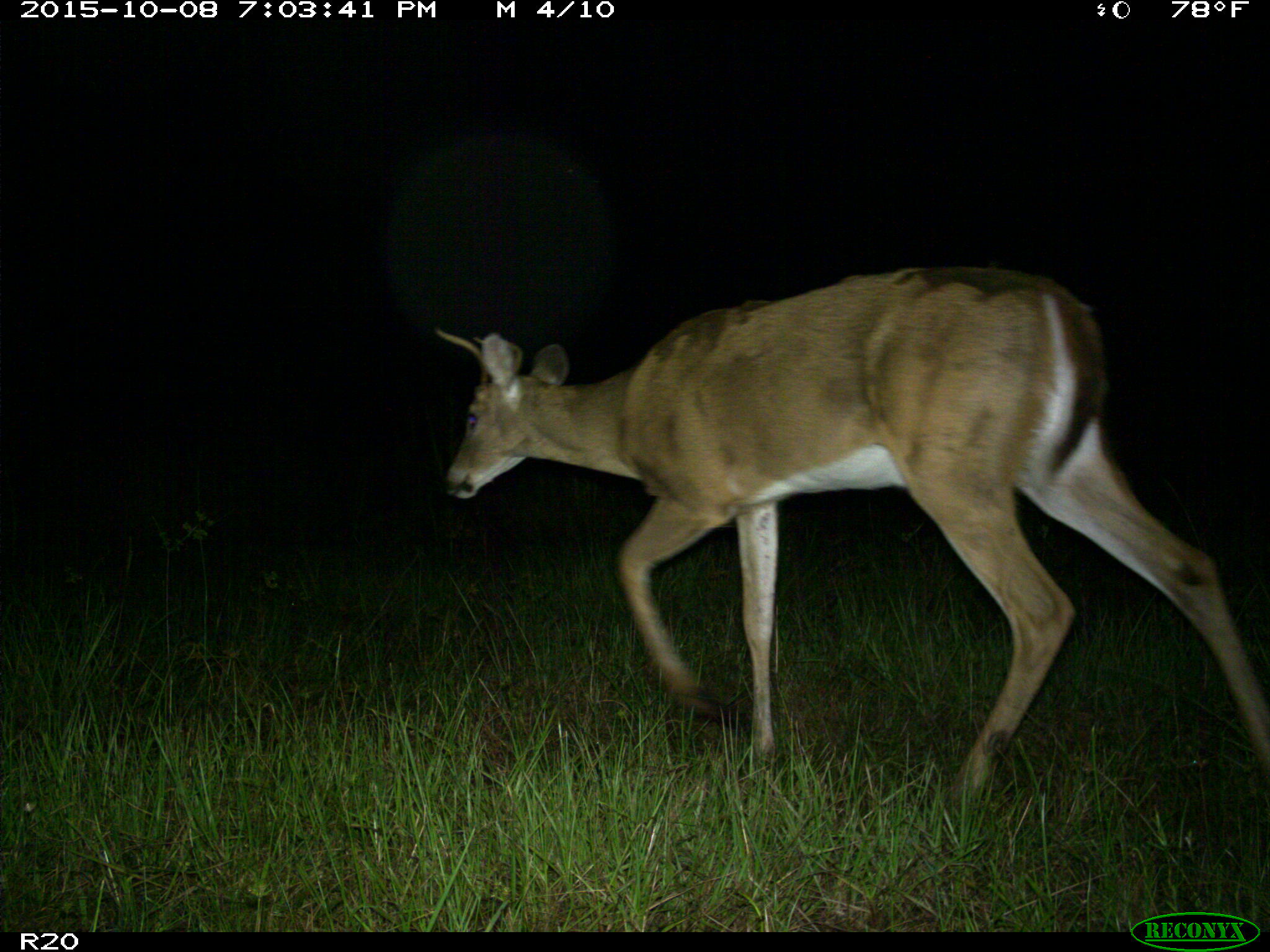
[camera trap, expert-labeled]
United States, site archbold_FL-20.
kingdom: Animalia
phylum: Chordata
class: Mammalia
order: Artiodactyla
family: Cervidae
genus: Odocoileus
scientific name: Odocoileus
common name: deer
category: unidentified deer